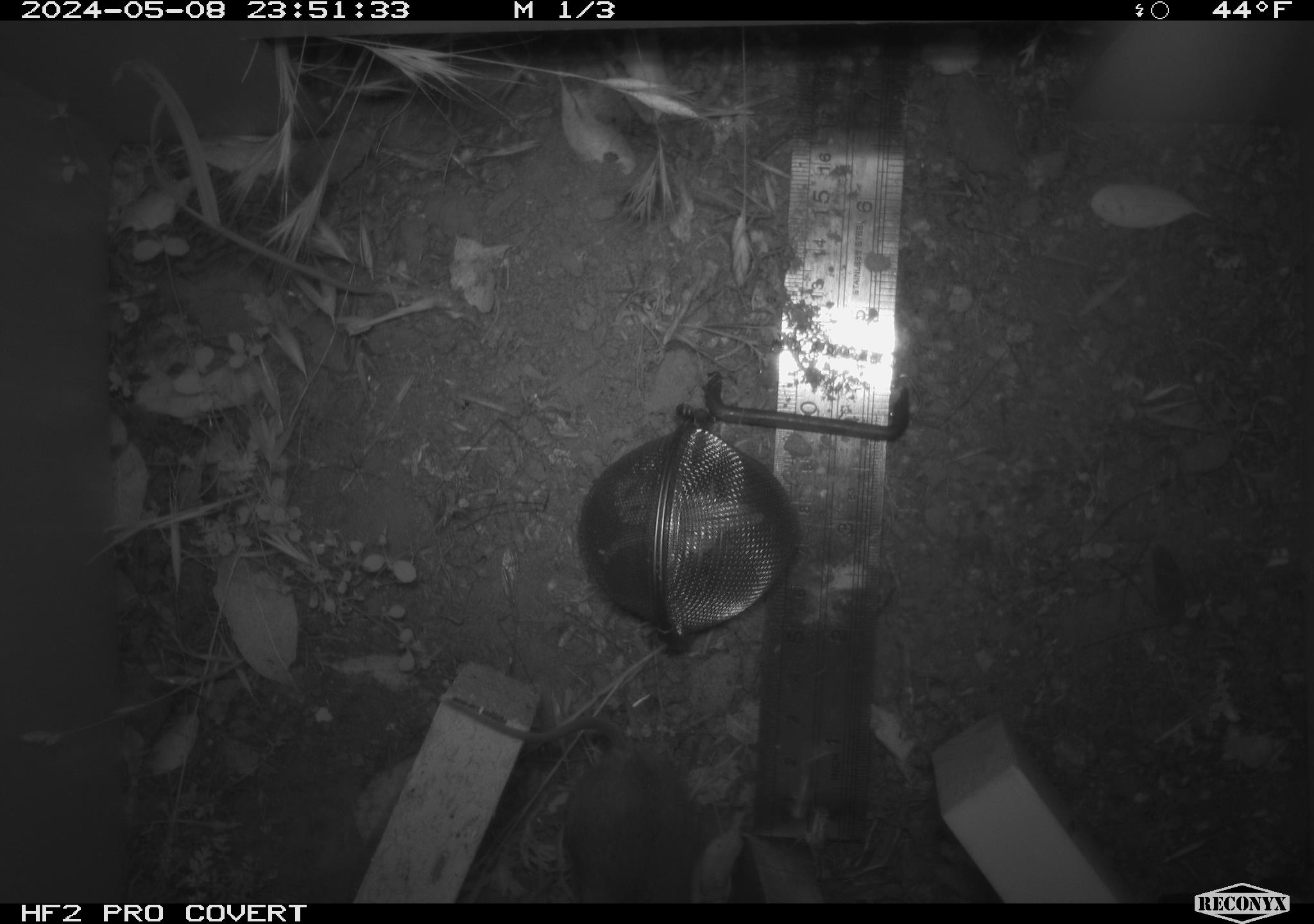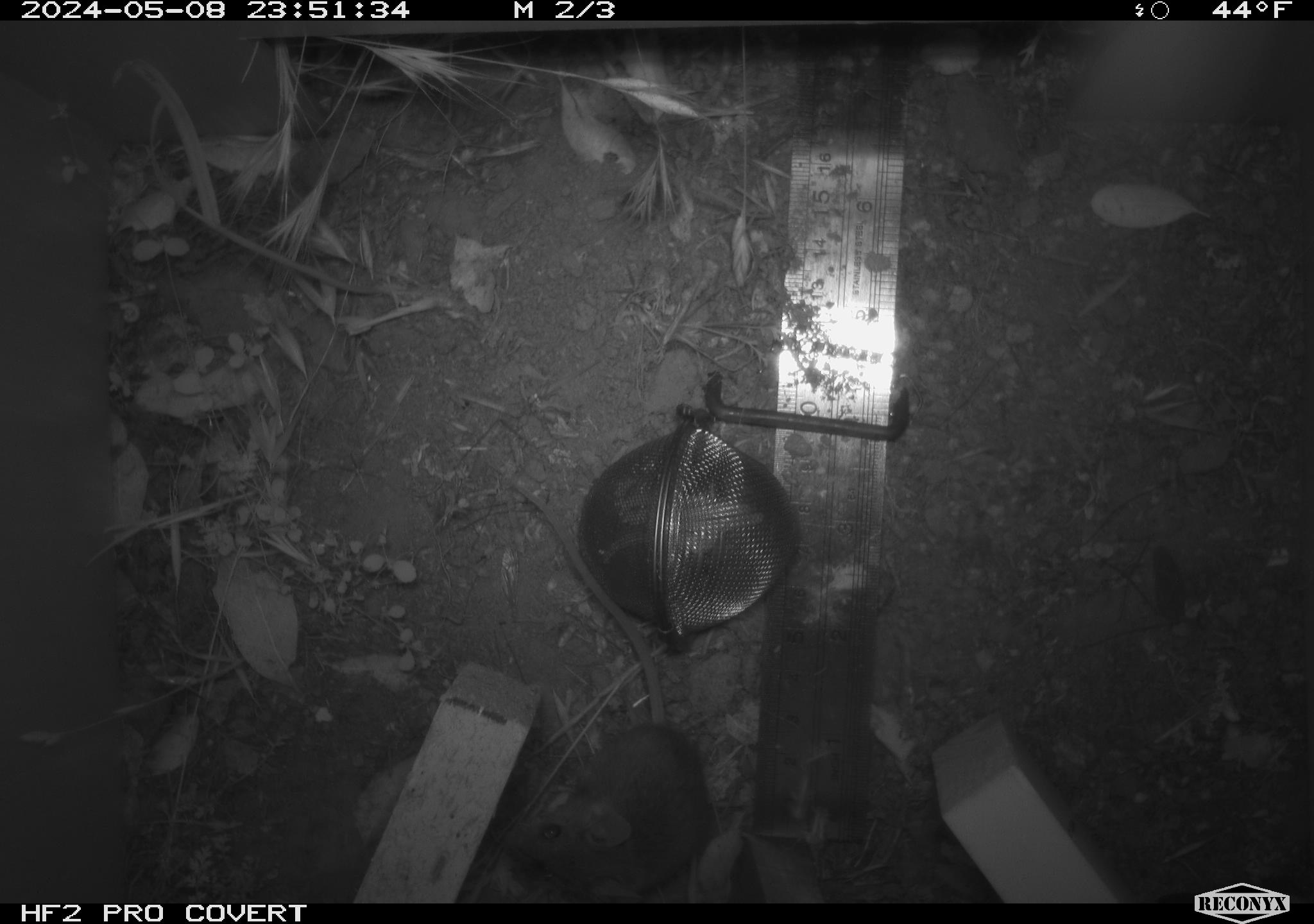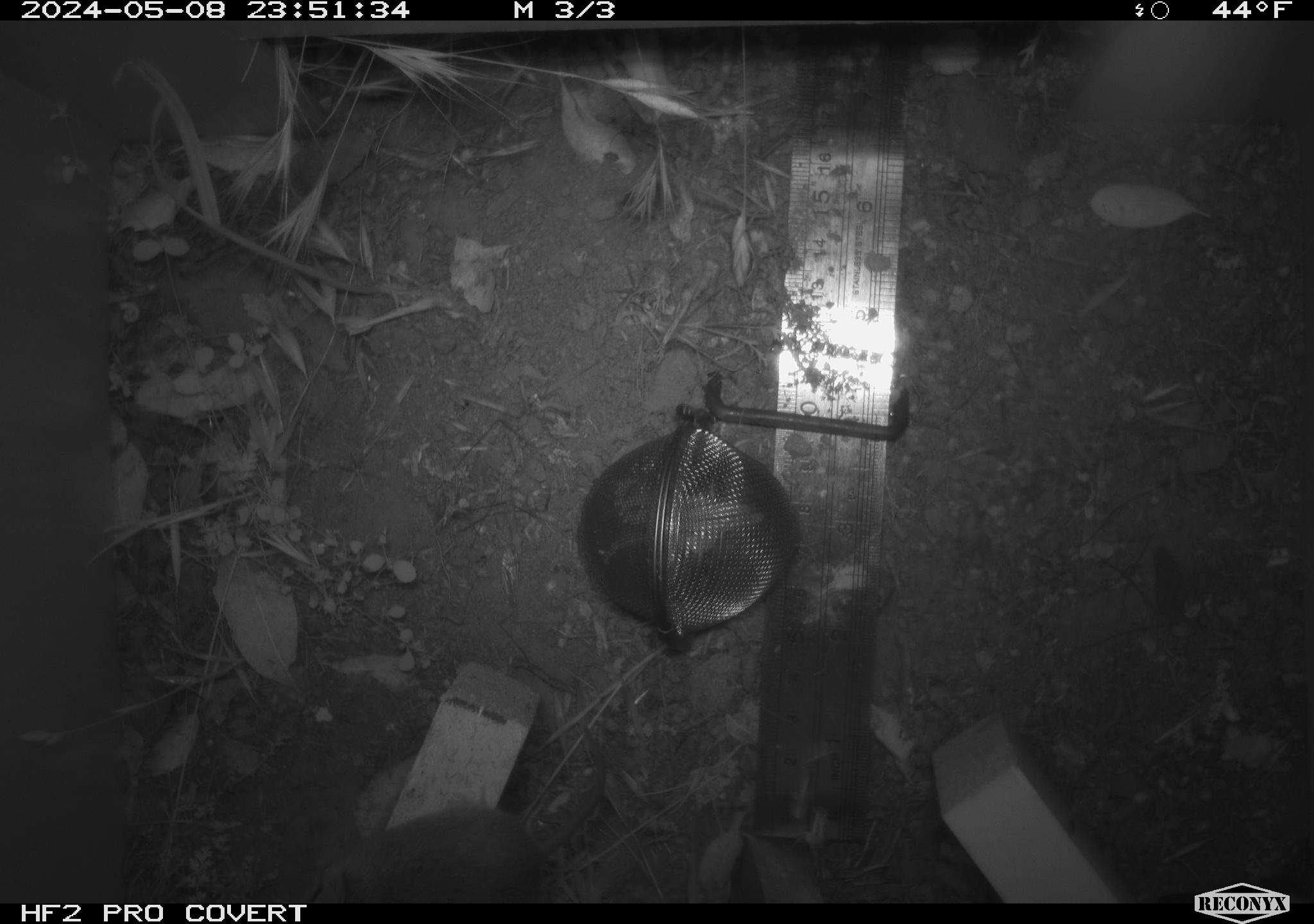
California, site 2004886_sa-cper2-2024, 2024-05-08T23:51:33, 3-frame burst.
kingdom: Animalia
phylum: Chordata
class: Mammalia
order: Rodentia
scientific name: Rodentia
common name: rodent